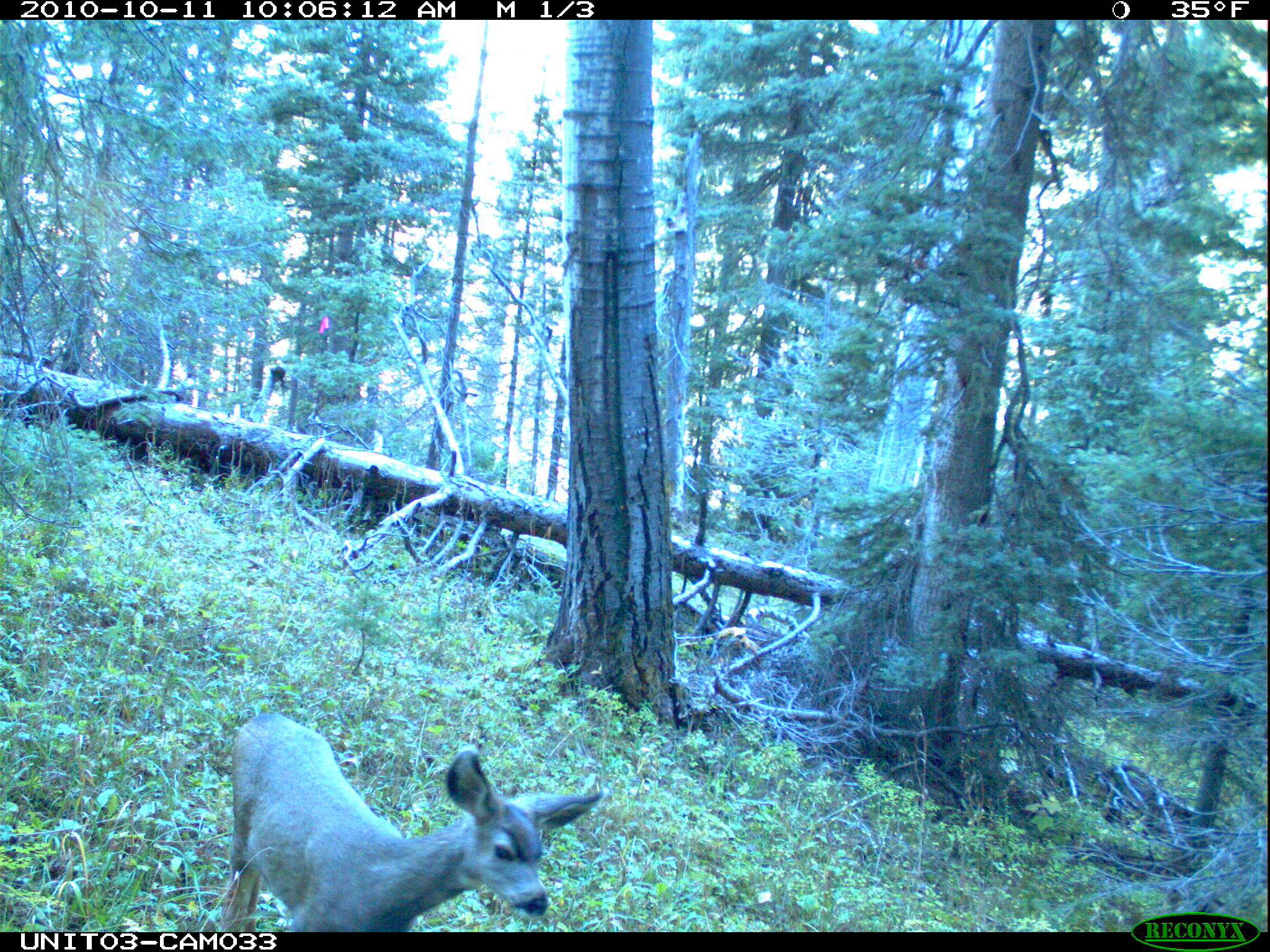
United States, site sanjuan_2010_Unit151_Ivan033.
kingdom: Animalia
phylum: Chordata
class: Mammalia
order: Artiodactyla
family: Cervidae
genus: Odocoileus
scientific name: Odocoileus hemionus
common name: mule deer